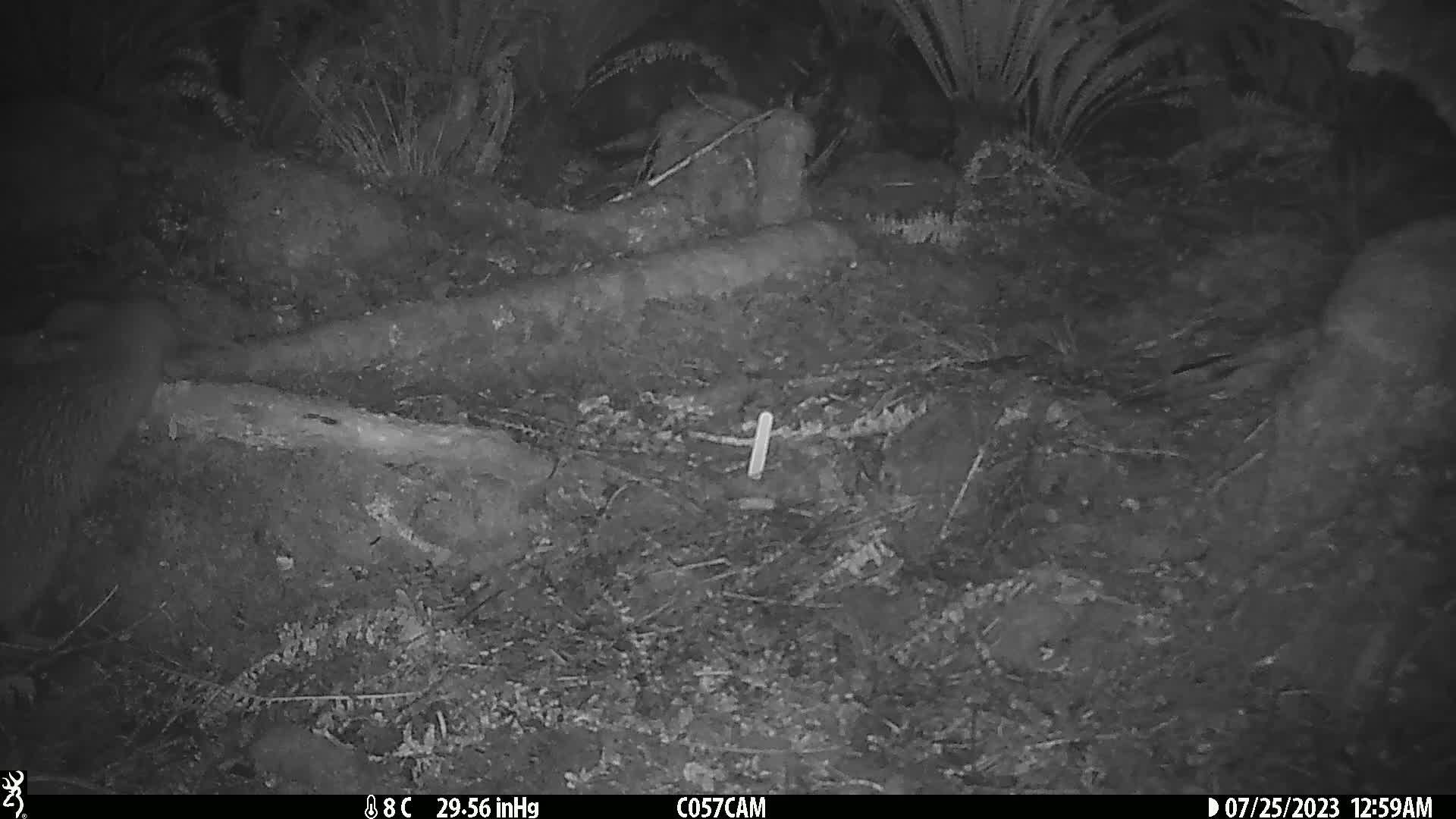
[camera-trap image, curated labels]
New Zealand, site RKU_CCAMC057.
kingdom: Animalia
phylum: Chordata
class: Aves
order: Apterygiformes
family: Apterygidae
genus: Apteryx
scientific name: Apteryx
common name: kiwi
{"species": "kiwi (Apteryx)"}